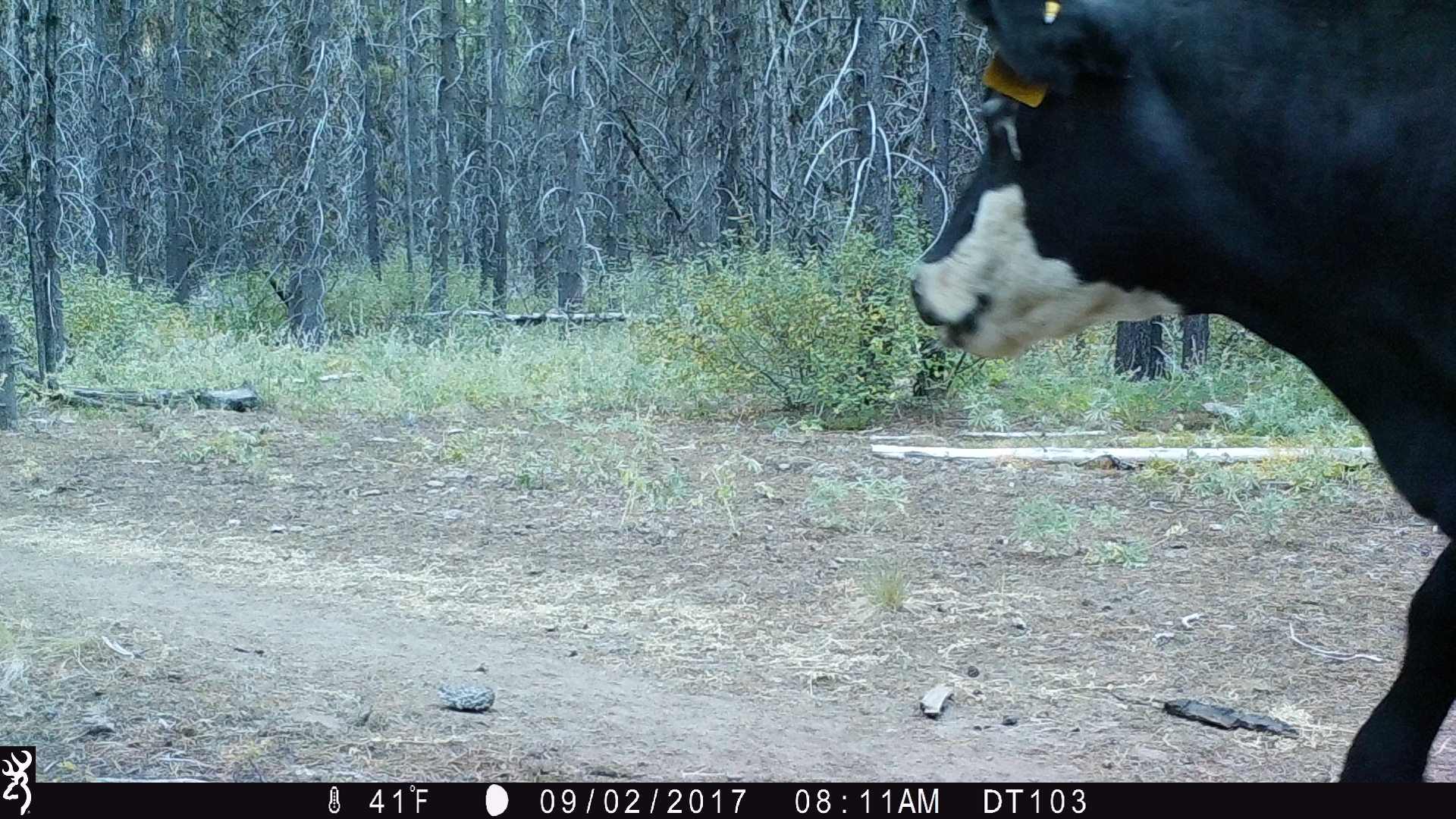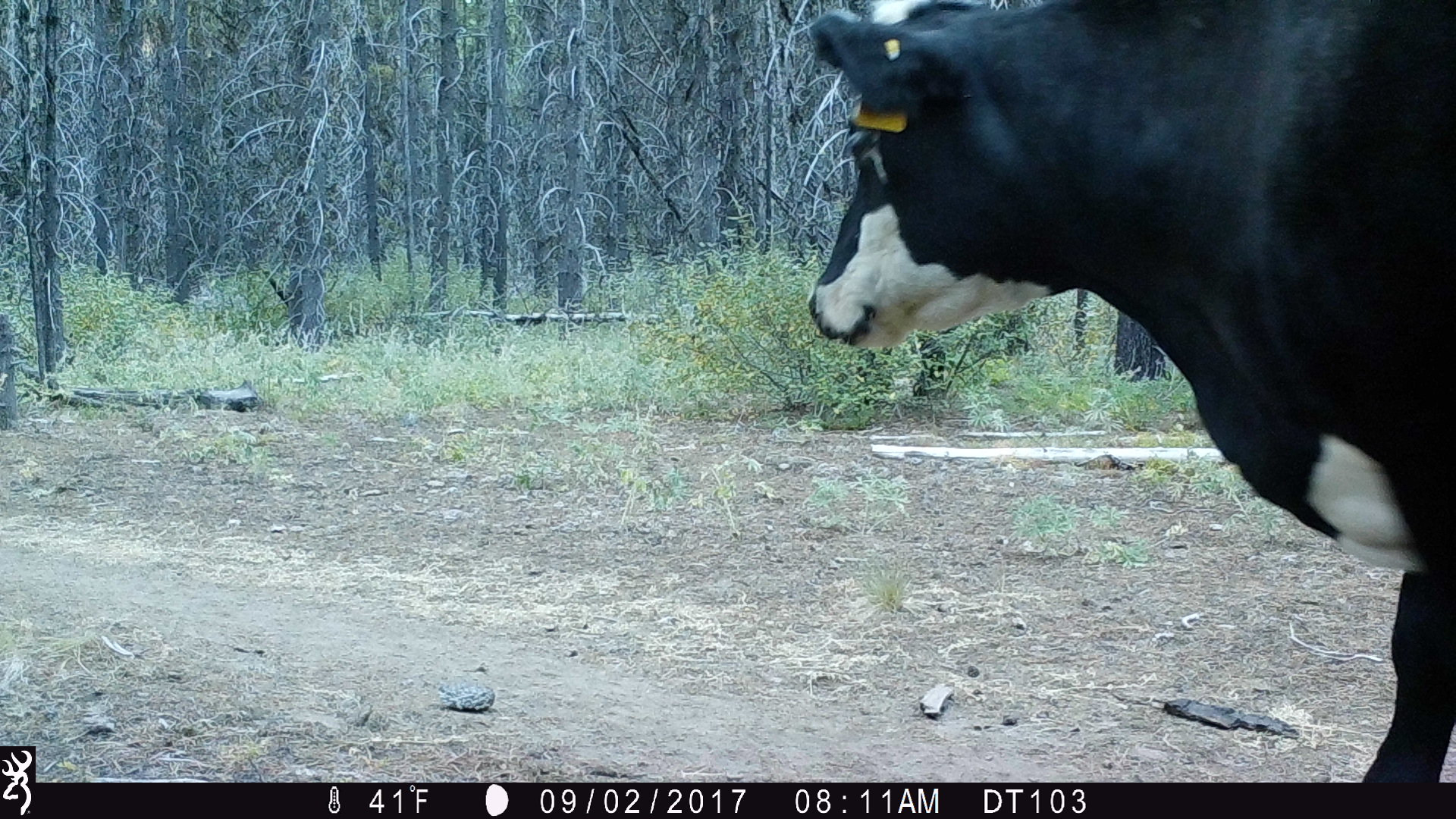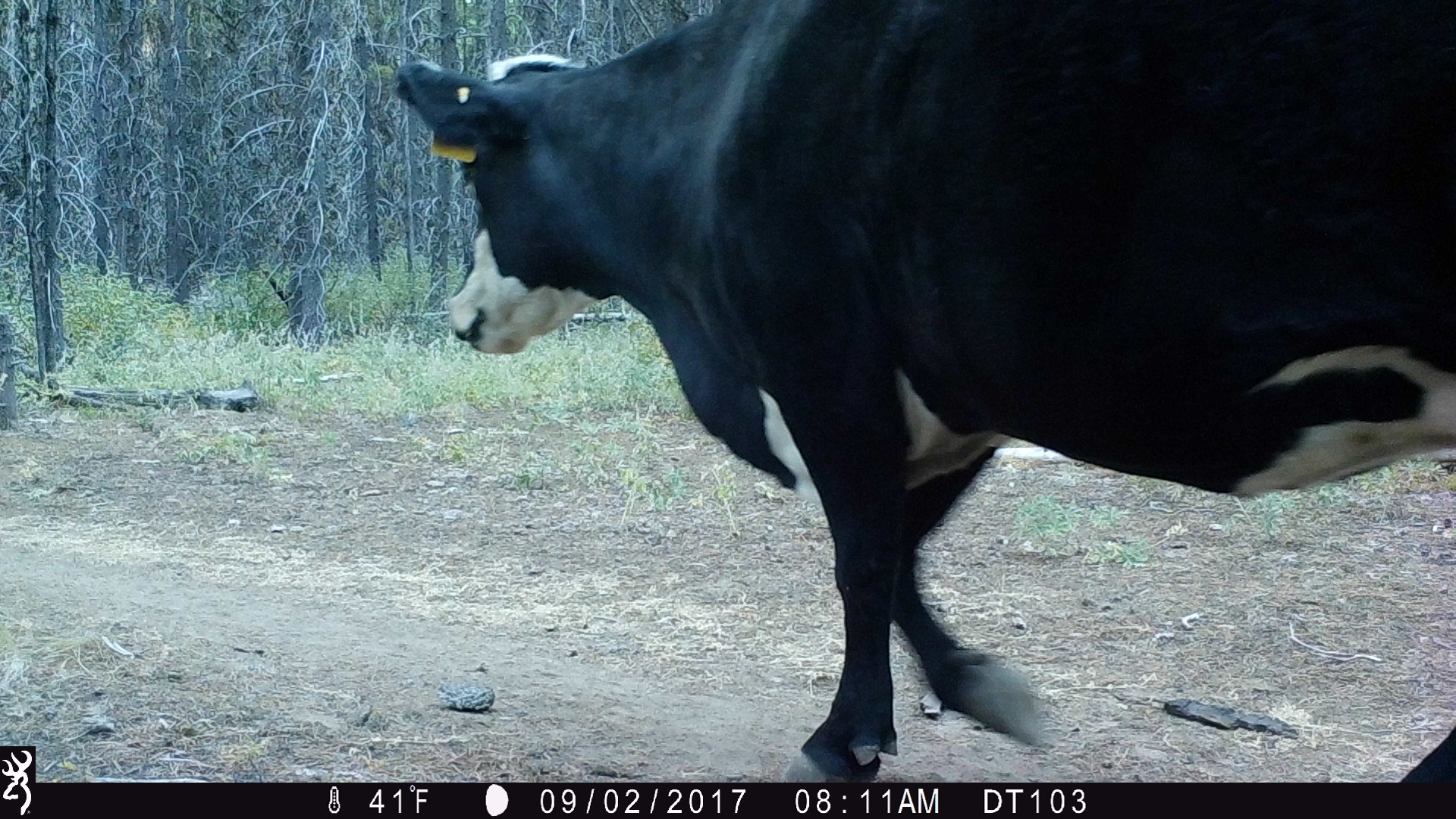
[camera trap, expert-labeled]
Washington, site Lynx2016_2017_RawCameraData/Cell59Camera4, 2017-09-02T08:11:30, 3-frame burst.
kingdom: Animalia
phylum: Chordata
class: Mammalia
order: Artiodactyla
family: Bovidae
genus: Bos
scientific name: Bos taurus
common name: domestic cattle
Domestic cattle (Bos taurus). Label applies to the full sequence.